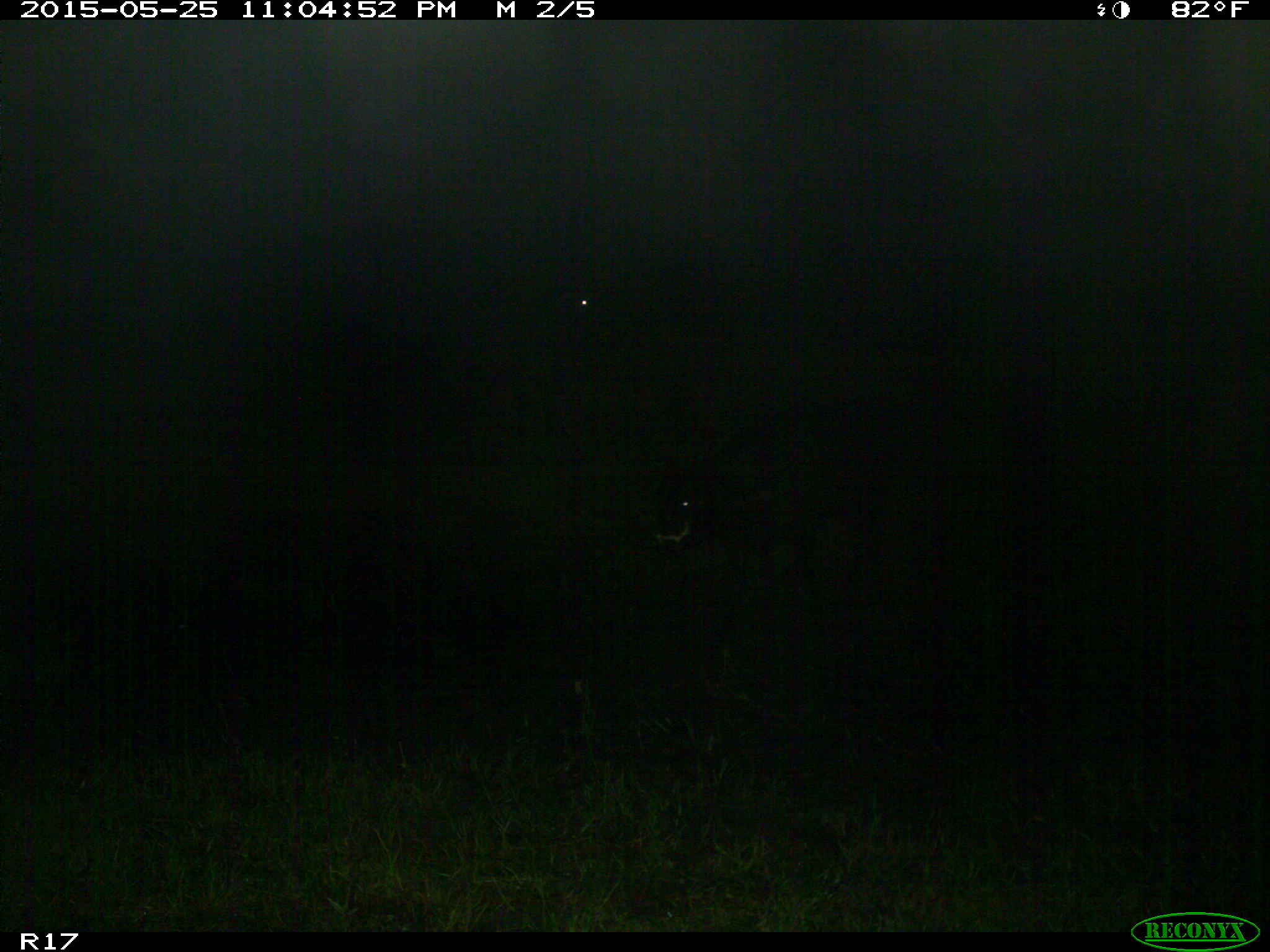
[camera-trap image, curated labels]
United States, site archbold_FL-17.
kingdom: Animalia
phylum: Chordata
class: Mammalia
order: Artiodactyla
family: Bovidae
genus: Bos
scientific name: Bos taurus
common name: domestic cow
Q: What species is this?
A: Bos taurus (domestic cow).